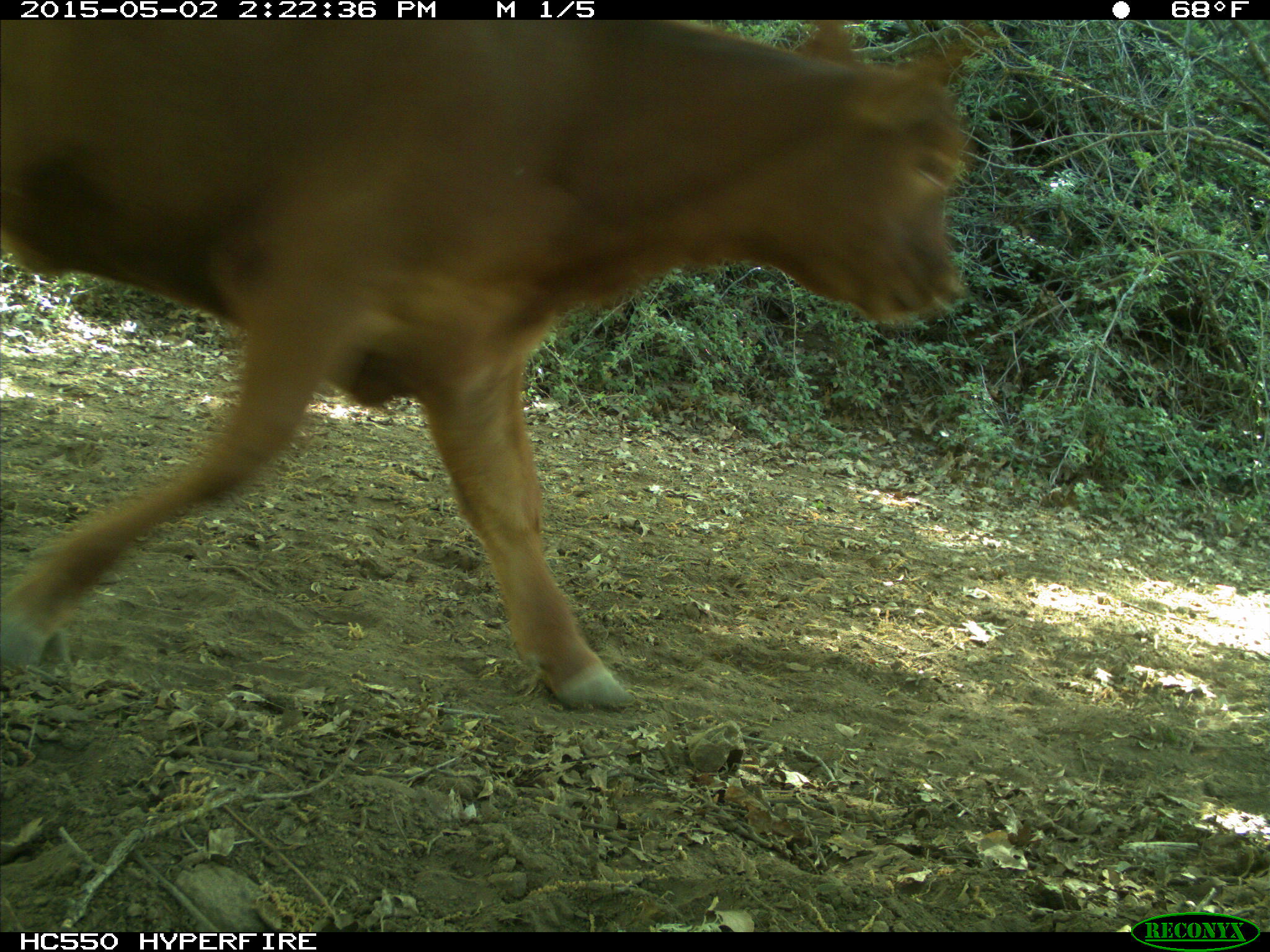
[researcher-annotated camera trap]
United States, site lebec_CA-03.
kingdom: Animalia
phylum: Chordata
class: Mammalia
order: Artiodactyla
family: Bovidae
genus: Bos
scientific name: Bos taurus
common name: domestic cow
Bos taurus (domestic cow).